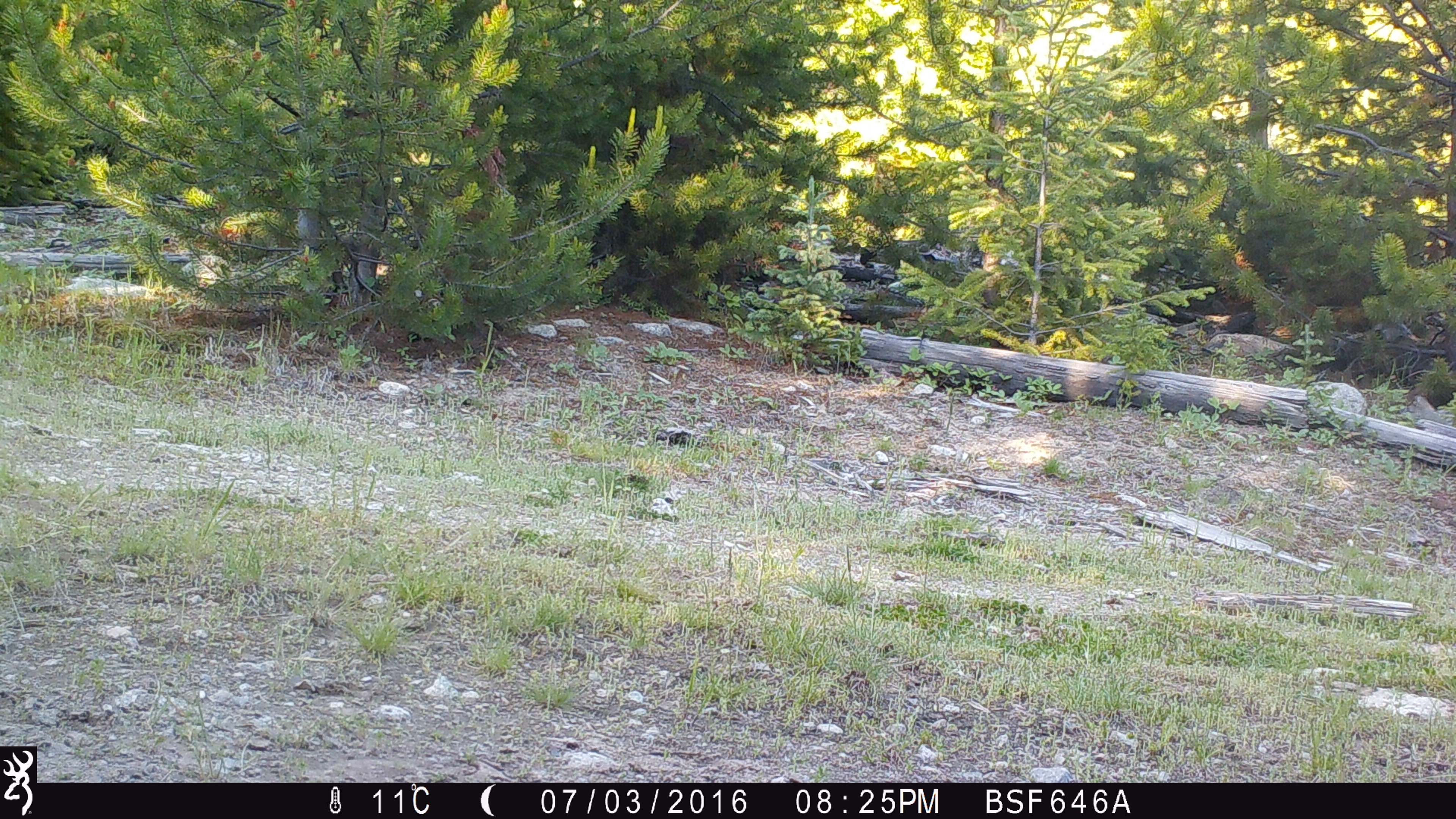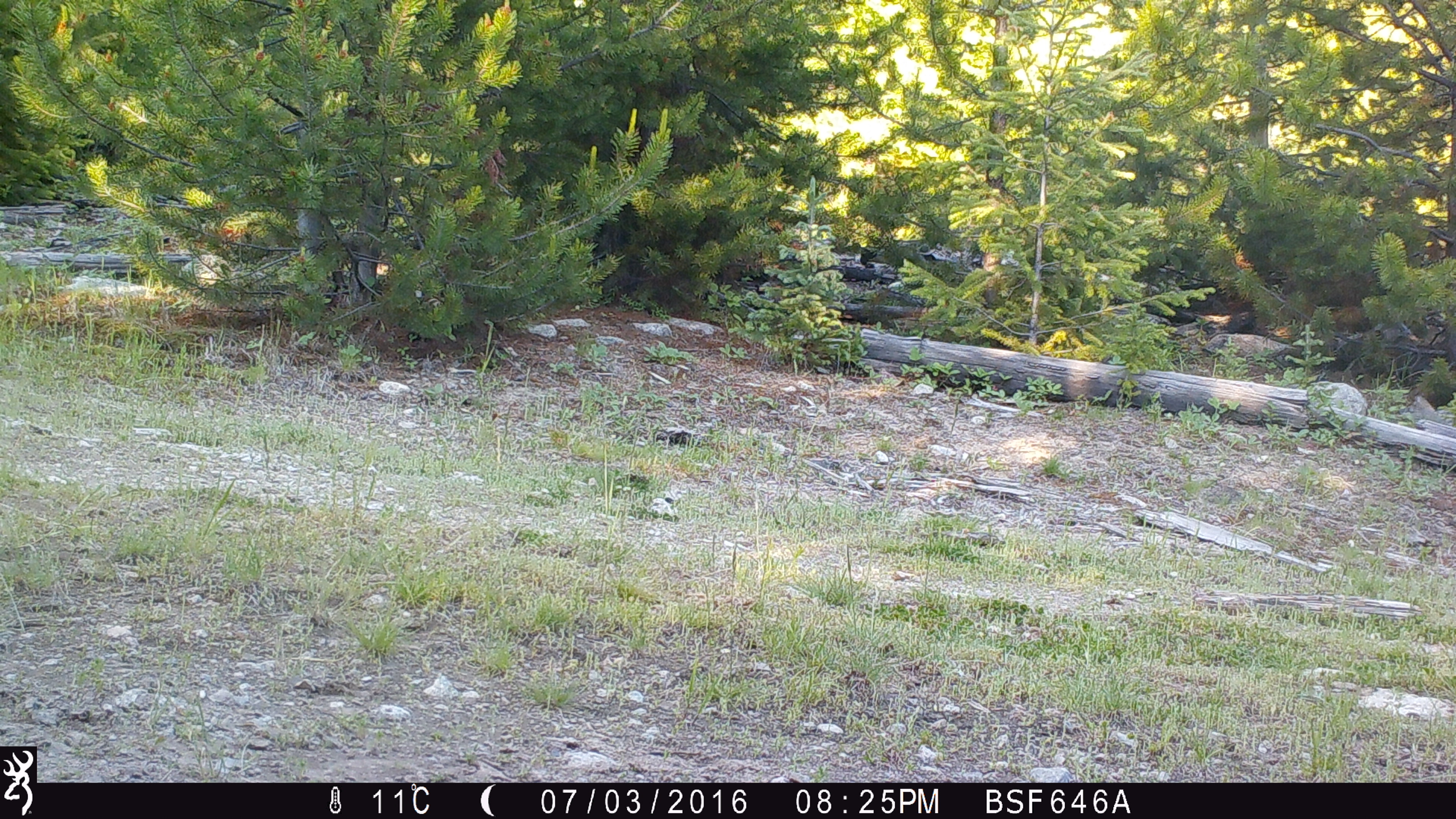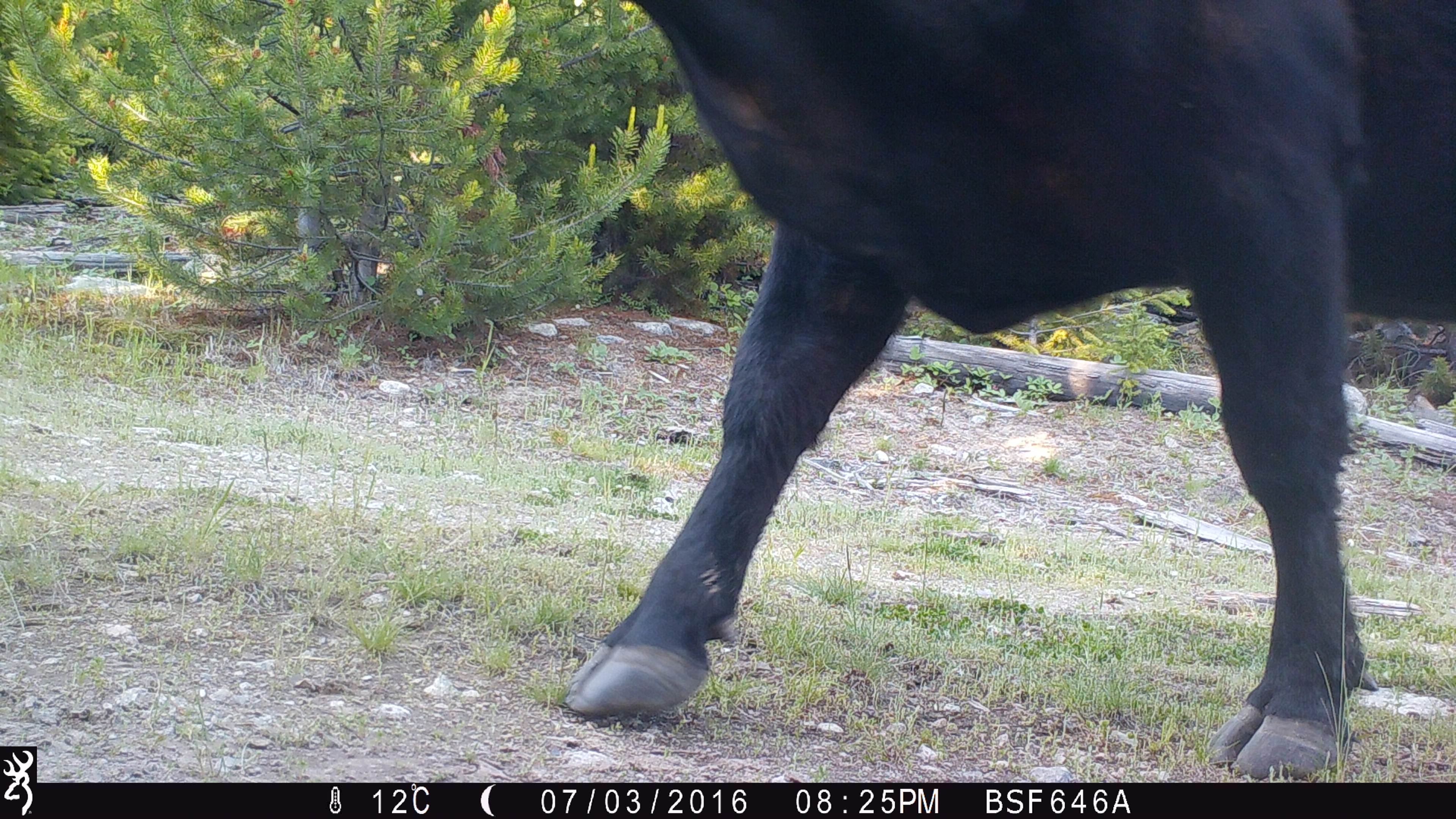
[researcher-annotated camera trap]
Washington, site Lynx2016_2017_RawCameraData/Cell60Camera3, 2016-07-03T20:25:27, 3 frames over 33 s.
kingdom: Animalia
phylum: Chordata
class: Mammalia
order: Artiodactyla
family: Bovidae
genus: Bos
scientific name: Bos taurus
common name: domestic cattle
Domestic cattle (Bos taurus). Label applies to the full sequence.